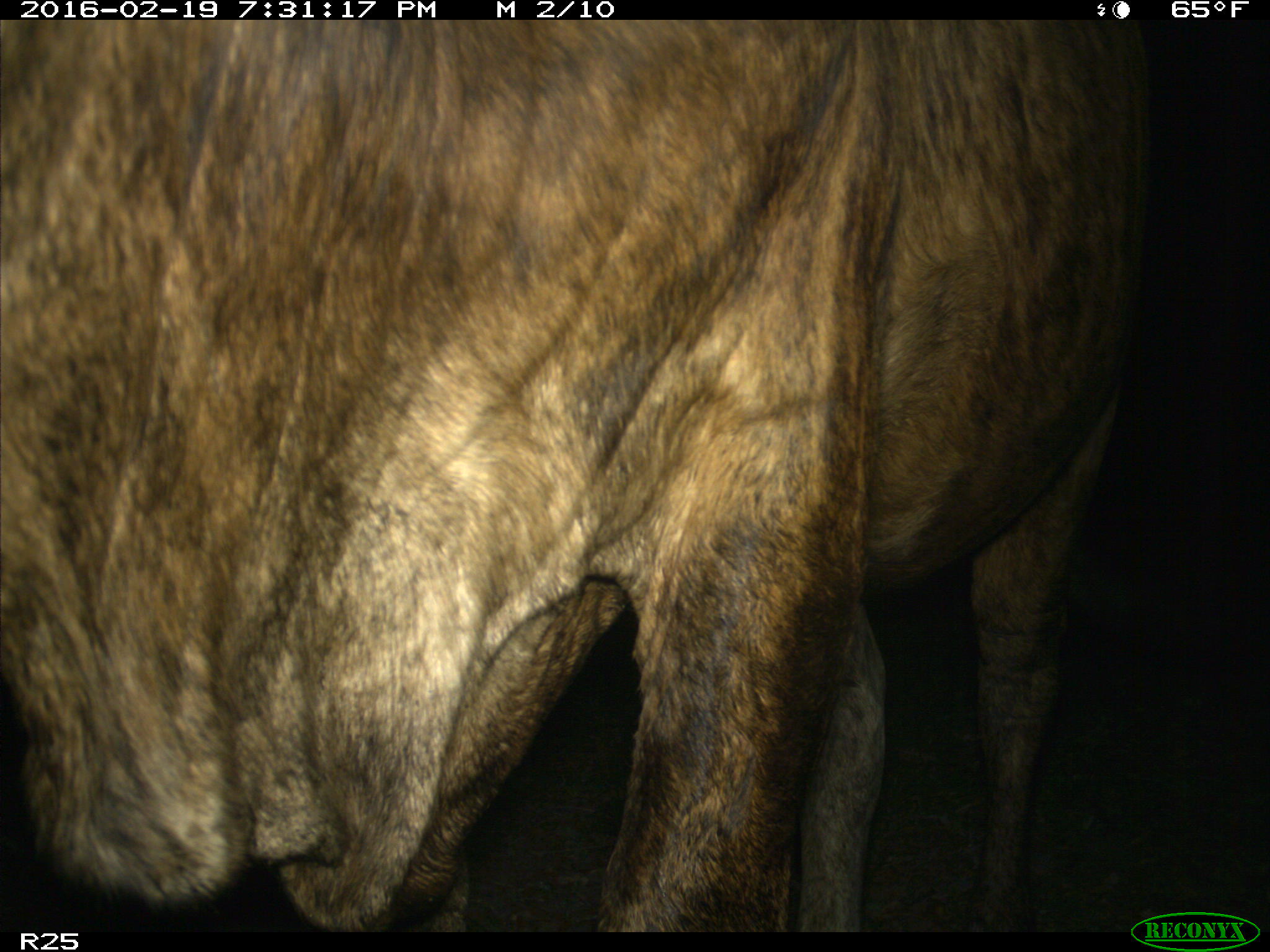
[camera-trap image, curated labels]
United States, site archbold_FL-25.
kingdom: Animalia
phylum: Chordata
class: Mammalia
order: Artiodactyla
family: Bovidae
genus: Bos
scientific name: Bos taurus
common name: domestic cow